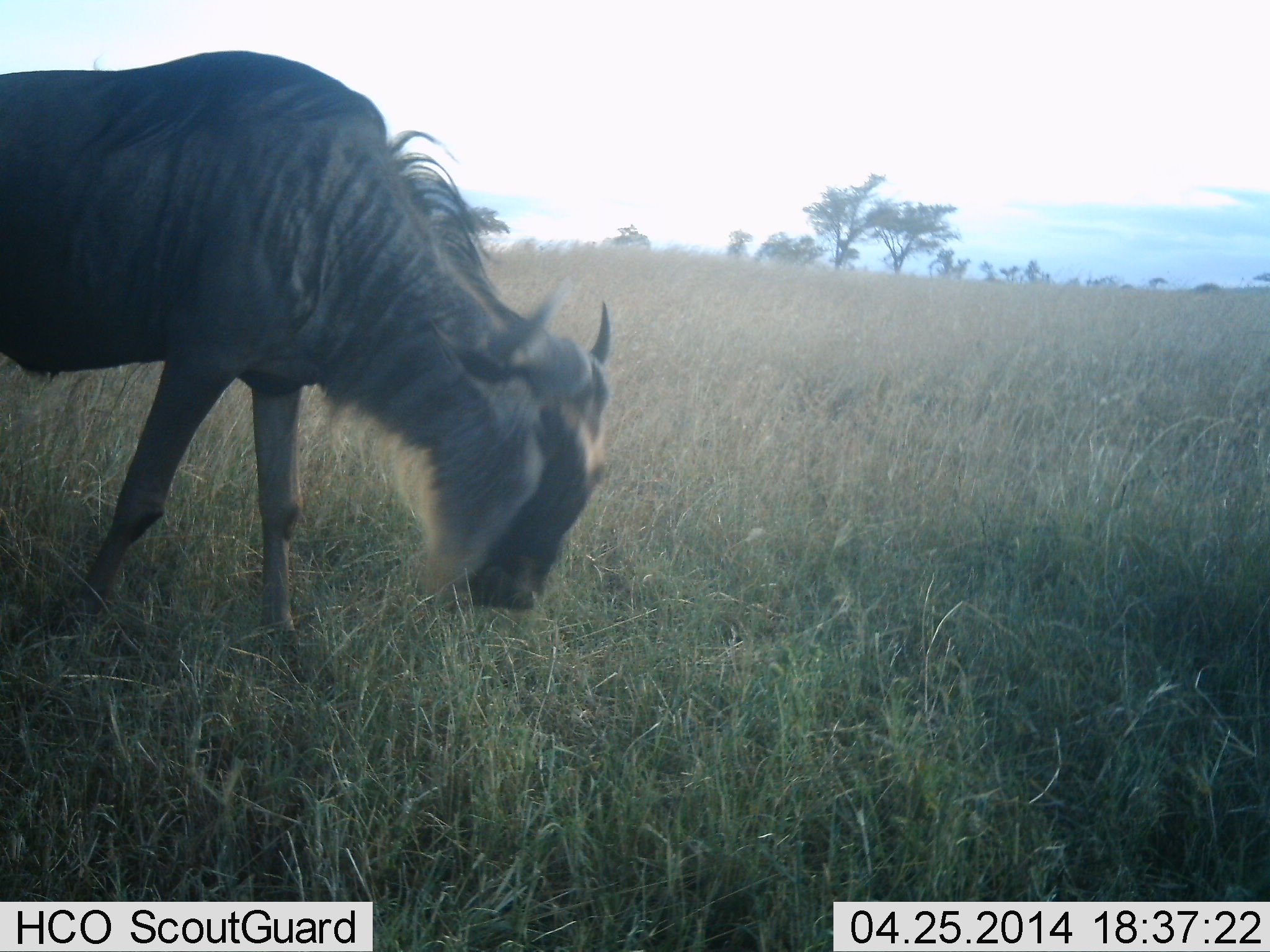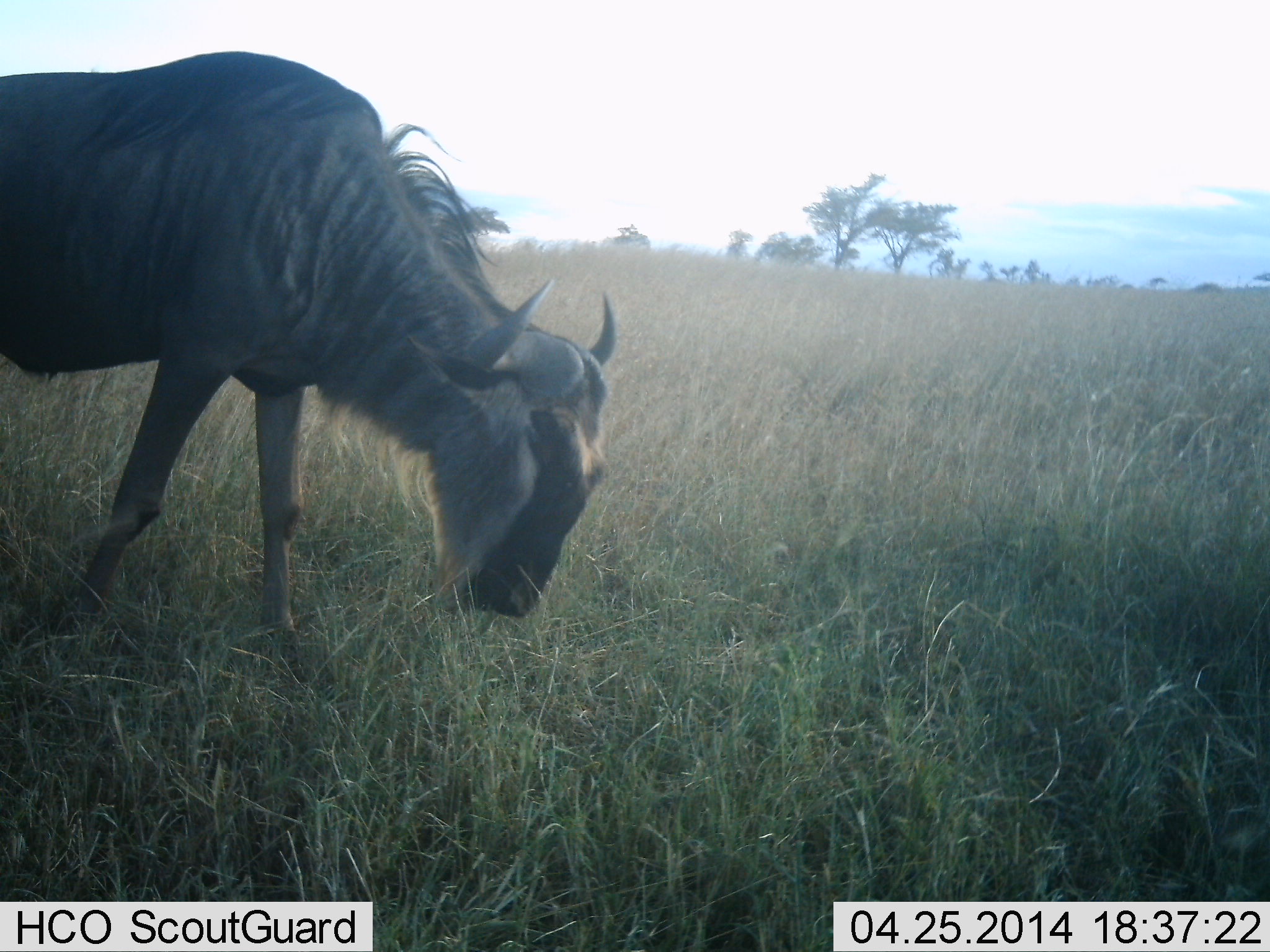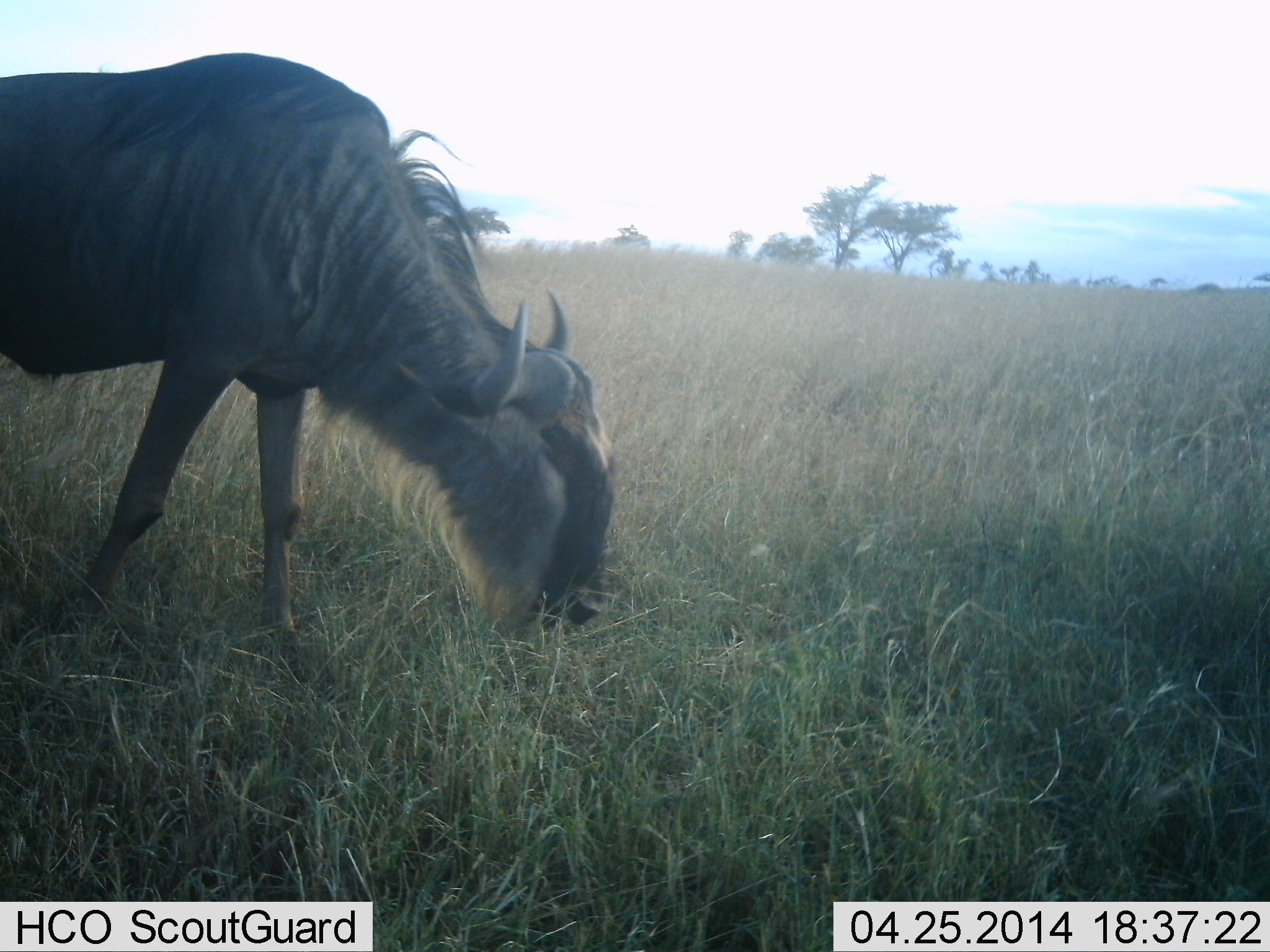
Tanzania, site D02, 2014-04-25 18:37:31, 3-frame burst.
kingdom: Animalia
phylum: Chordata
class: Mammalia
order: Artiodactyla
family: Bovidae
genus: Connochaetes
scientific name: Connochaetes taurinus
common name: blue wildebeest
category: wildebeest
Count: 1.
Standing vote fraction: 0%.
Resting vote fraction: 0%.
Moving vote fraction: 0%.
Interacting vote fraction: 0%.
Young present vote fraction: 0%.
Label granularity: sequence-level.